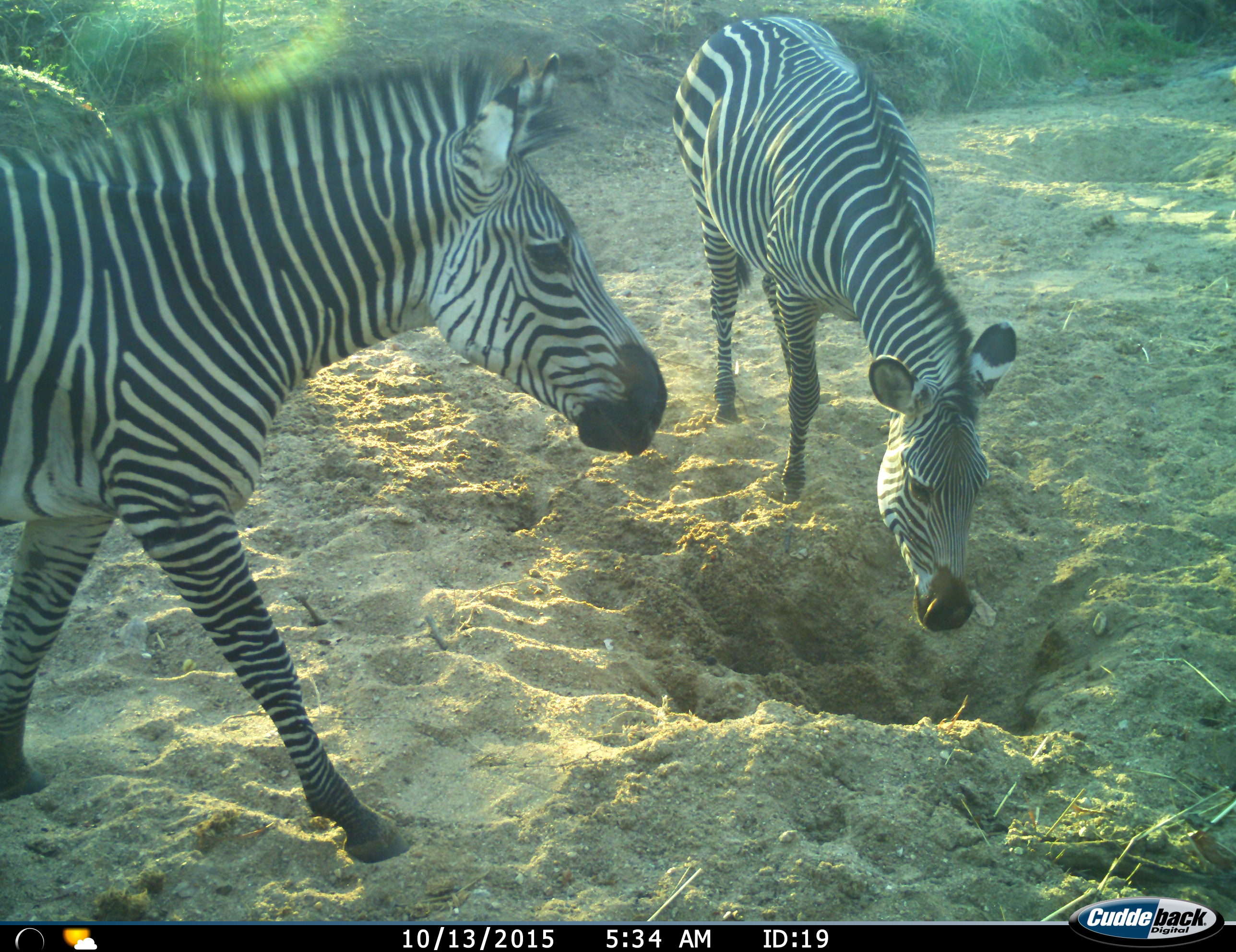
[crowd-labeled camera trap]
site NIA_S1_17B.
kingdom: Animalia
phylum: Chordata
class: Mammalia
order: Perissodactyla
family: Equidae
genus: Equus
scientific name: Equus quagga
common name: plains zebra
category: zebraplains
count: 2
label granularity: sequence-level